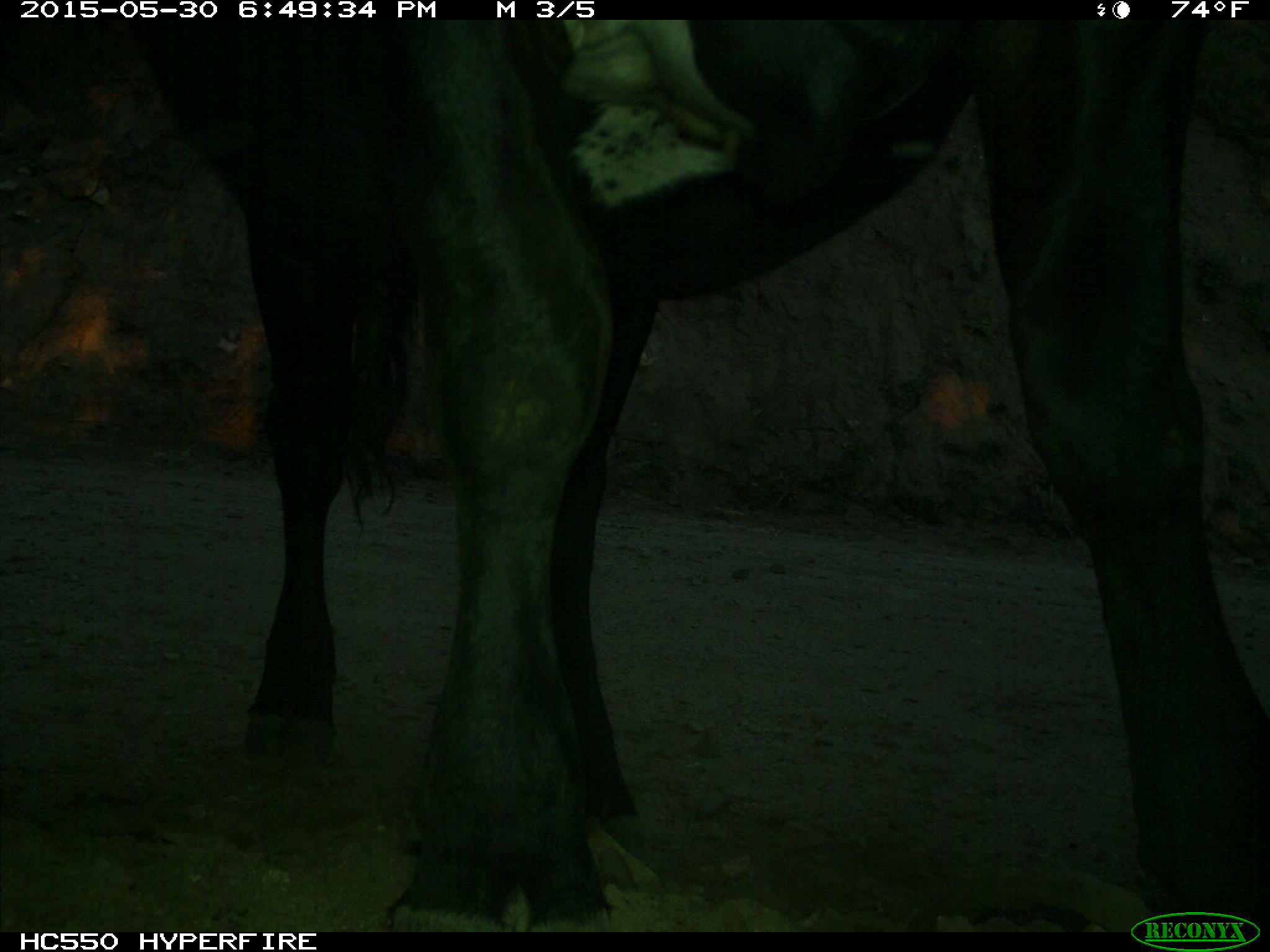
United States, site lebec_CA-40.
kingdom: Animalia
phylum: Chordata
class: Mammalia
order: Artiodactyla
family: Bovidae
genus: Bos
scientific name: Bos taurus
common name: domestic cow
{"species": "Bos taurus (domestic cow)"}